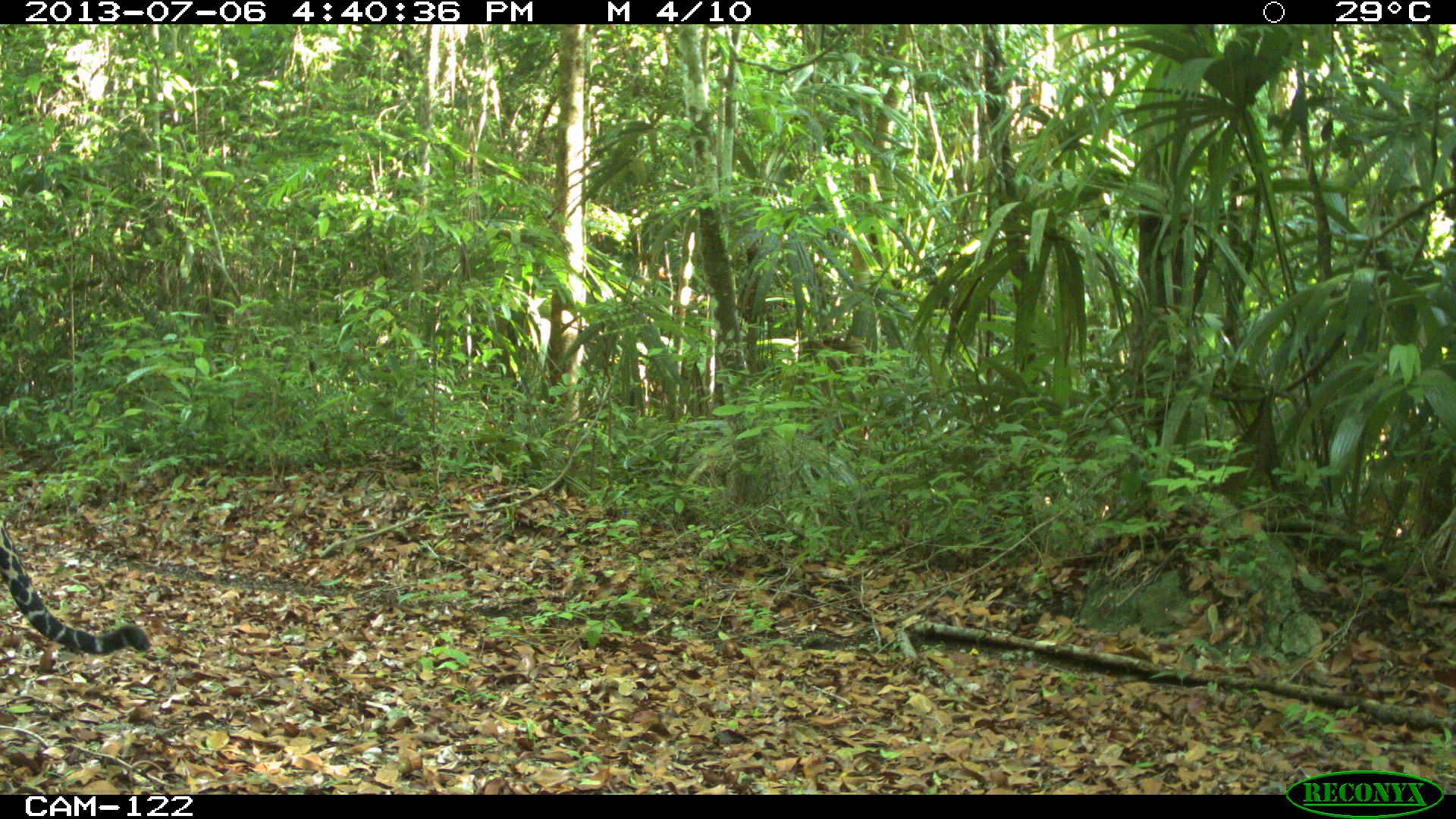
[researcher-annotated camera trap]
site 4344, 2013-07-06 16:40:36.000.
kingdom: Animalia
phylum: Chordata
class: Mammalia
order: Carnivora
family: Felidae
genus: Panthera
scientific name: Panthera onca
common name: jaguar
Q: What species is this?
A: Panthera onca (jaguar).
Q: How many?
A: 1.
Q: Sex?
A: Male.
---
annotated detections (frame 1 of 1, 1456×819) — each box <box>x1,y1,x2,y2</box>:
panthera onca: <box>0,512,153,658</box>